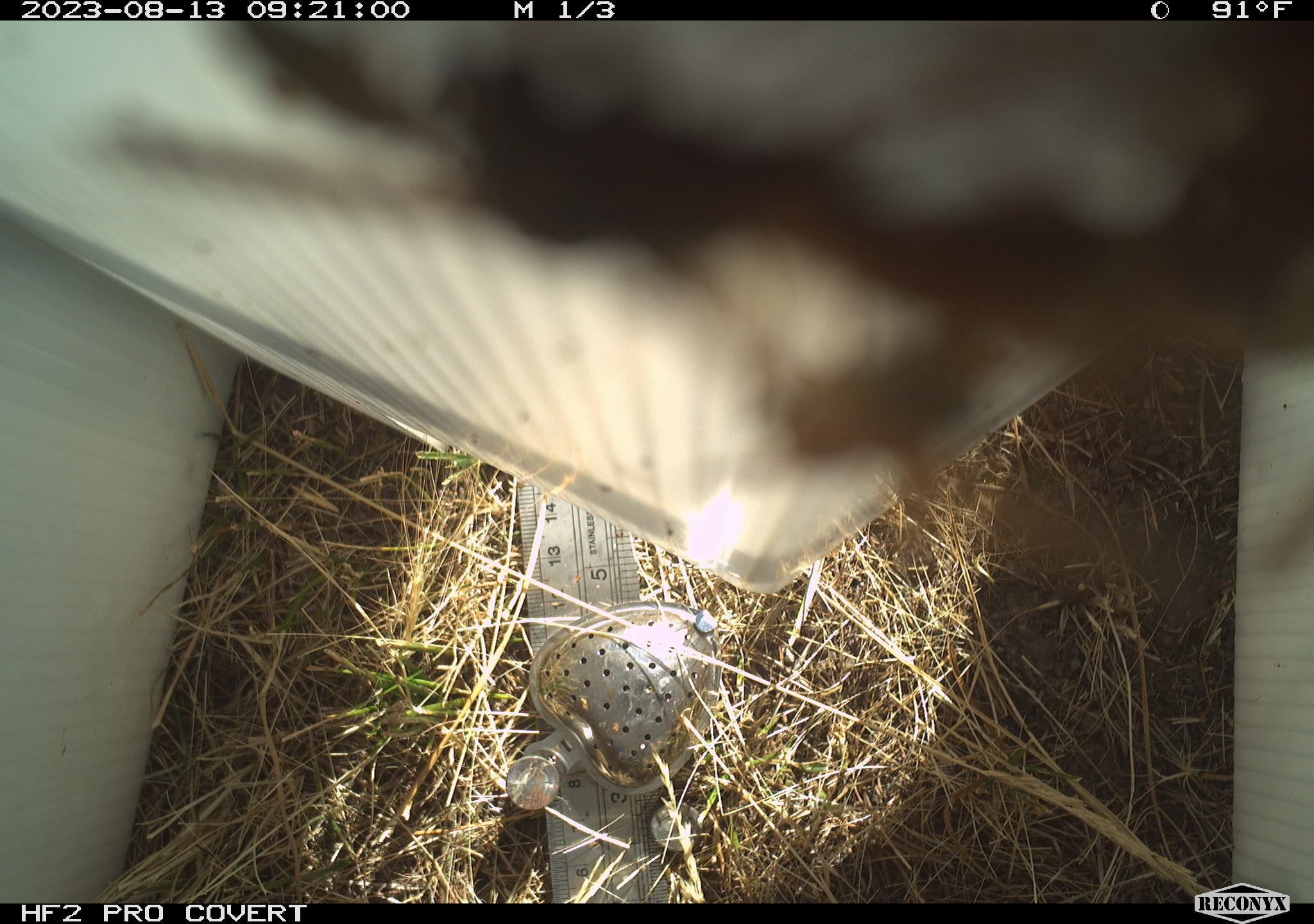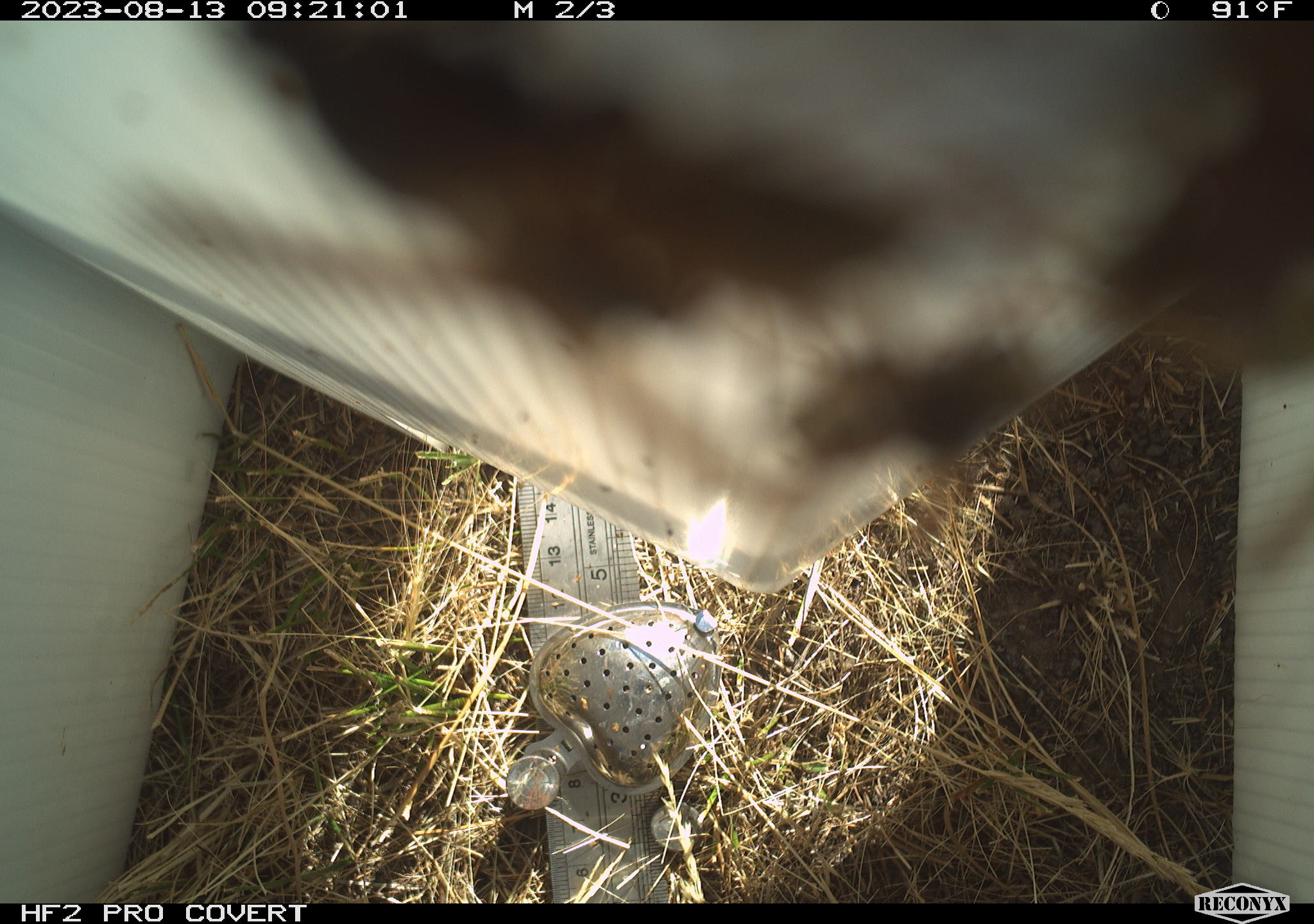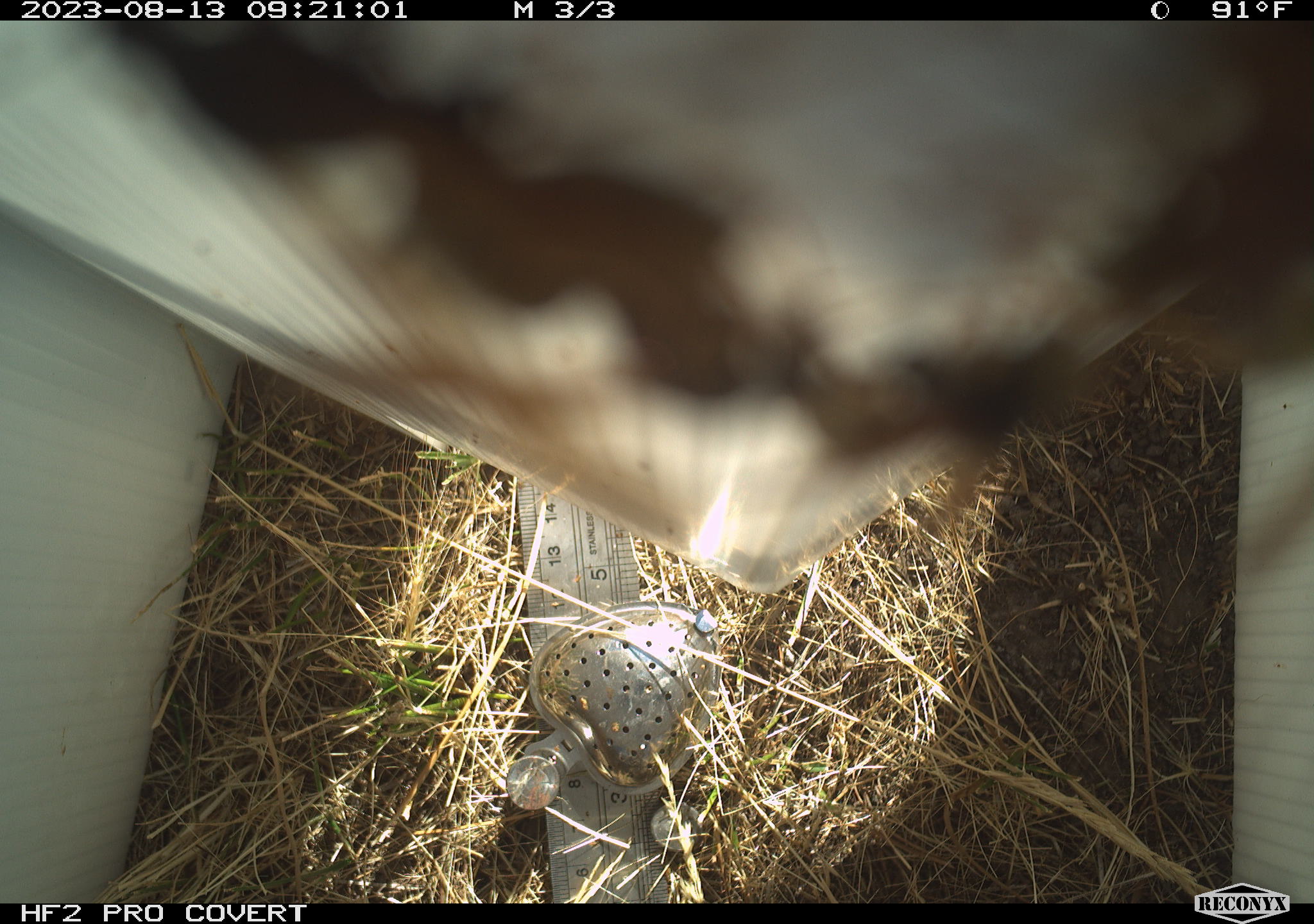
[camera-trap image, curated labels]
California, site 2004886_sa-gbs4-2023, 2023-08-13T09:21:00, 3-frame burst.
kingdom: Animalia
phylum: Arthropoda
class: Insecta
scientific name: Insecta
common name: insect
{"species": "insect (Insecta)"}